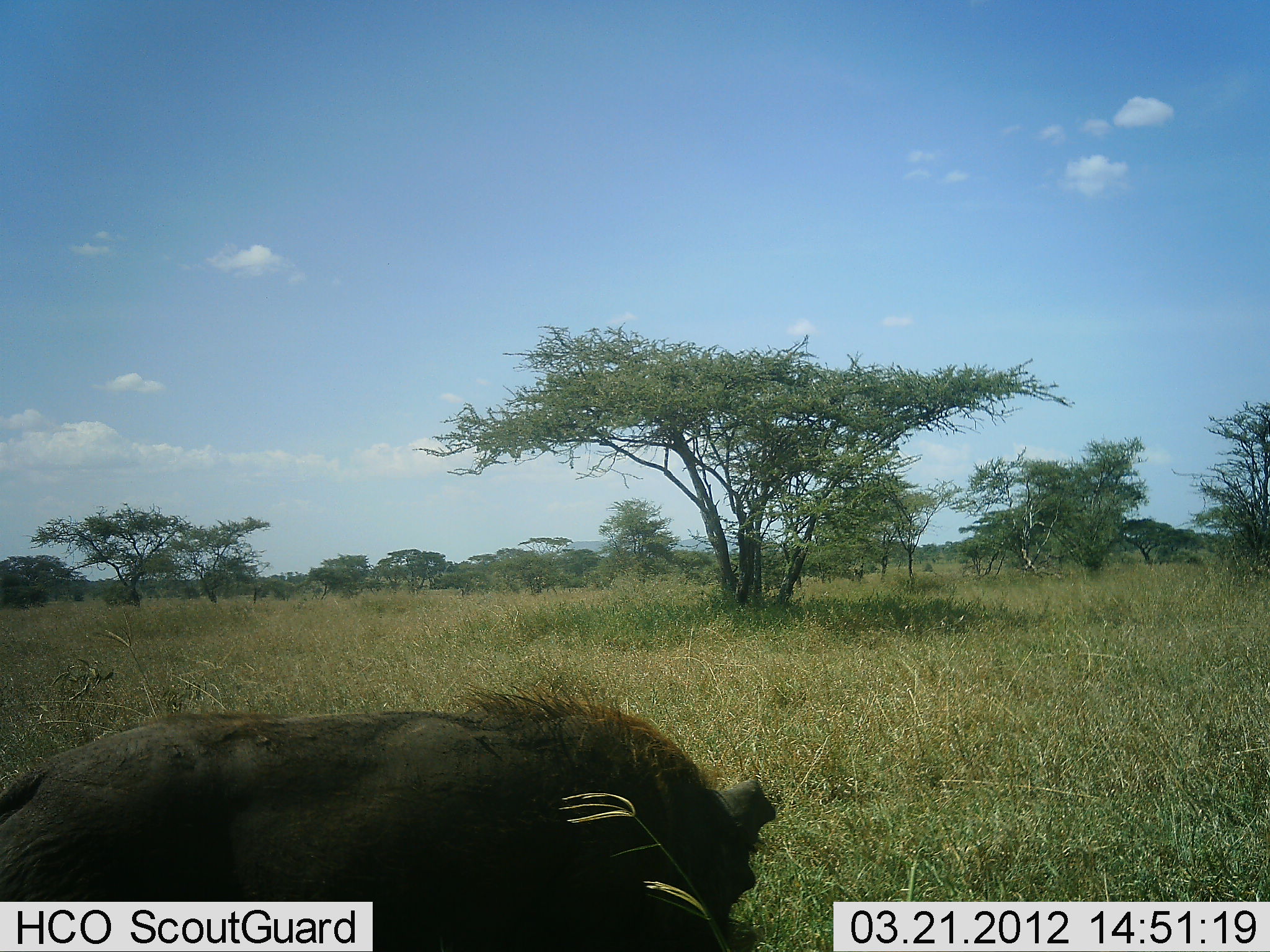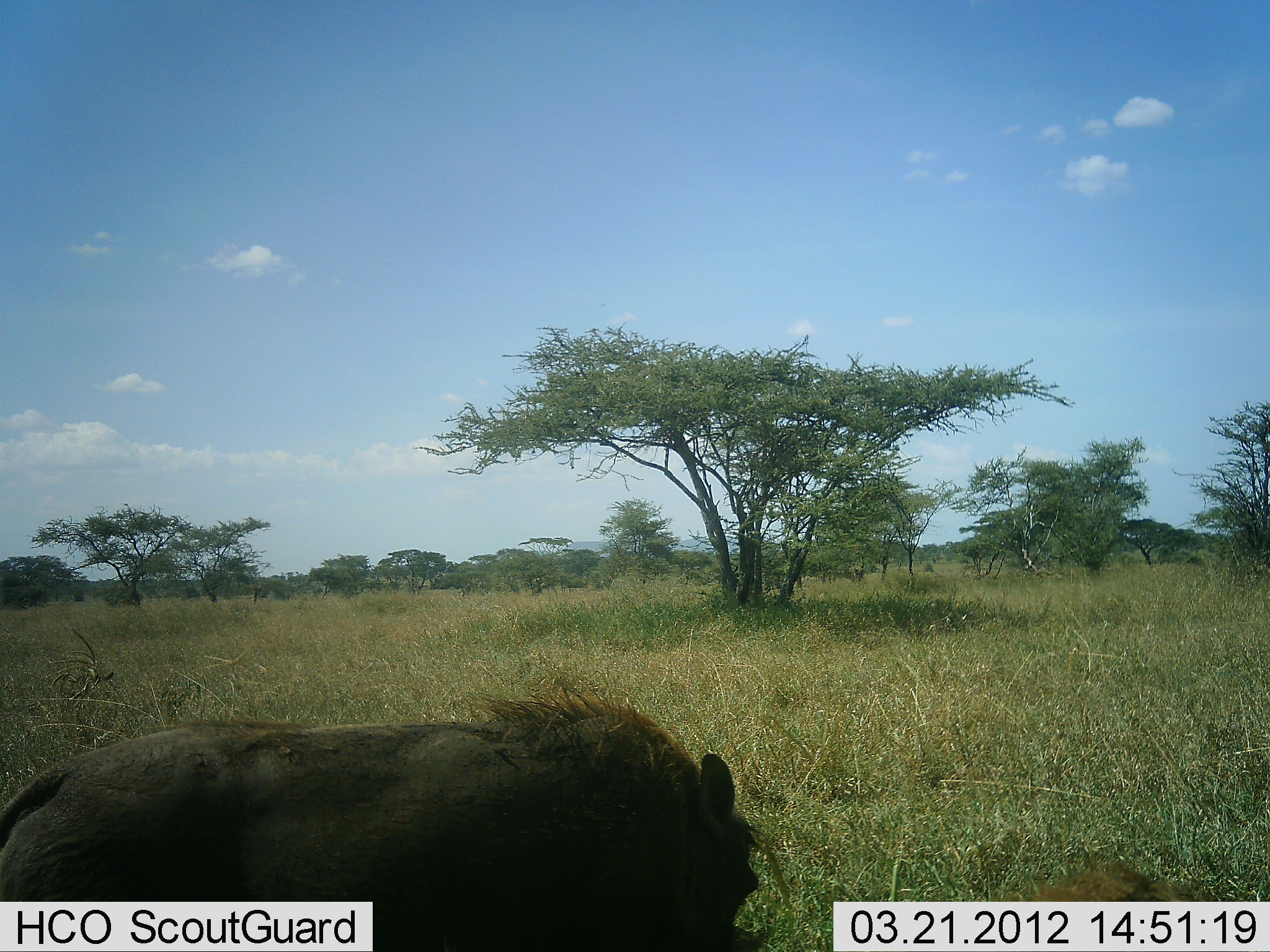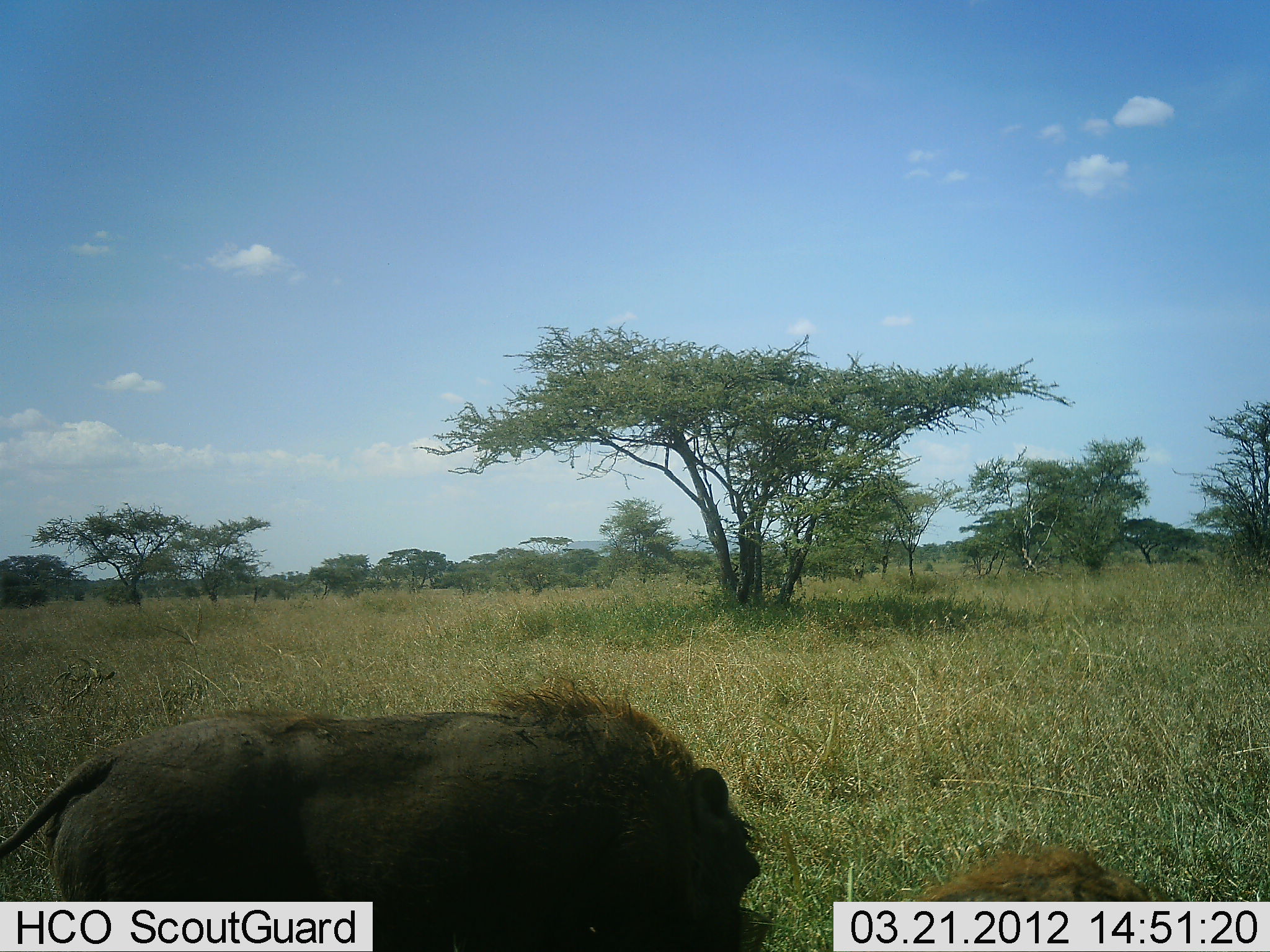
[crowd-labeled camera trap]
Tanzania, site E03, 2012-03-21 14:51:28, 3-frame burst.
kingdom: Animalia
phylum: Chordata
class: Mammalia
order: Artiodactyla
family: Suidae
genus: Phacochoerus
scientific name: Phacochoerus africanus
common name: warthog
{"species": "warthog (Phacochoerus africanus)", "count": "2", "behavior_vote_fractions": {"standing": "9%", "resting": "0%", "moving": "9%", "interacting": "0%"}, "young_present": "18%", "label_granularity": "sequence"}